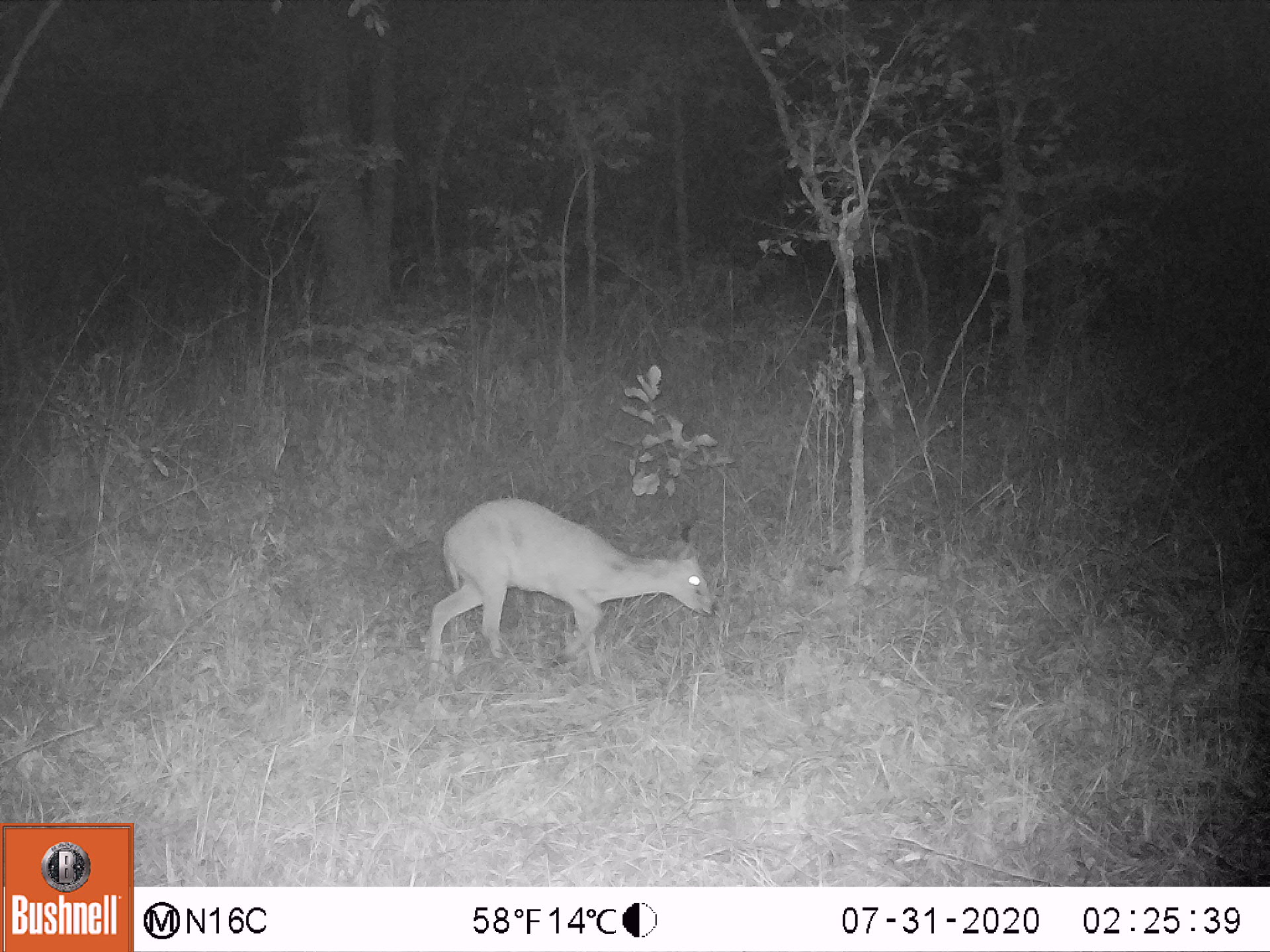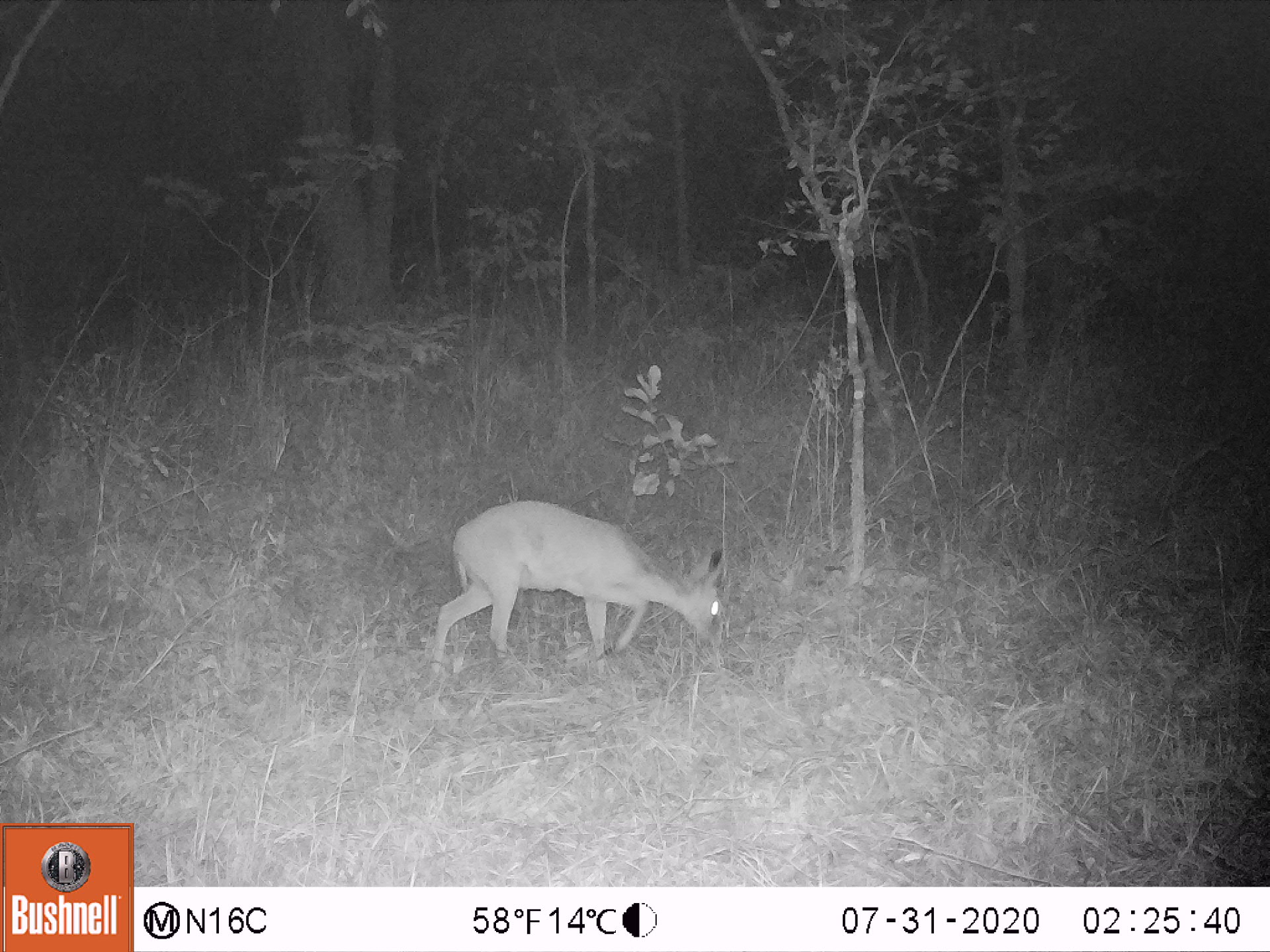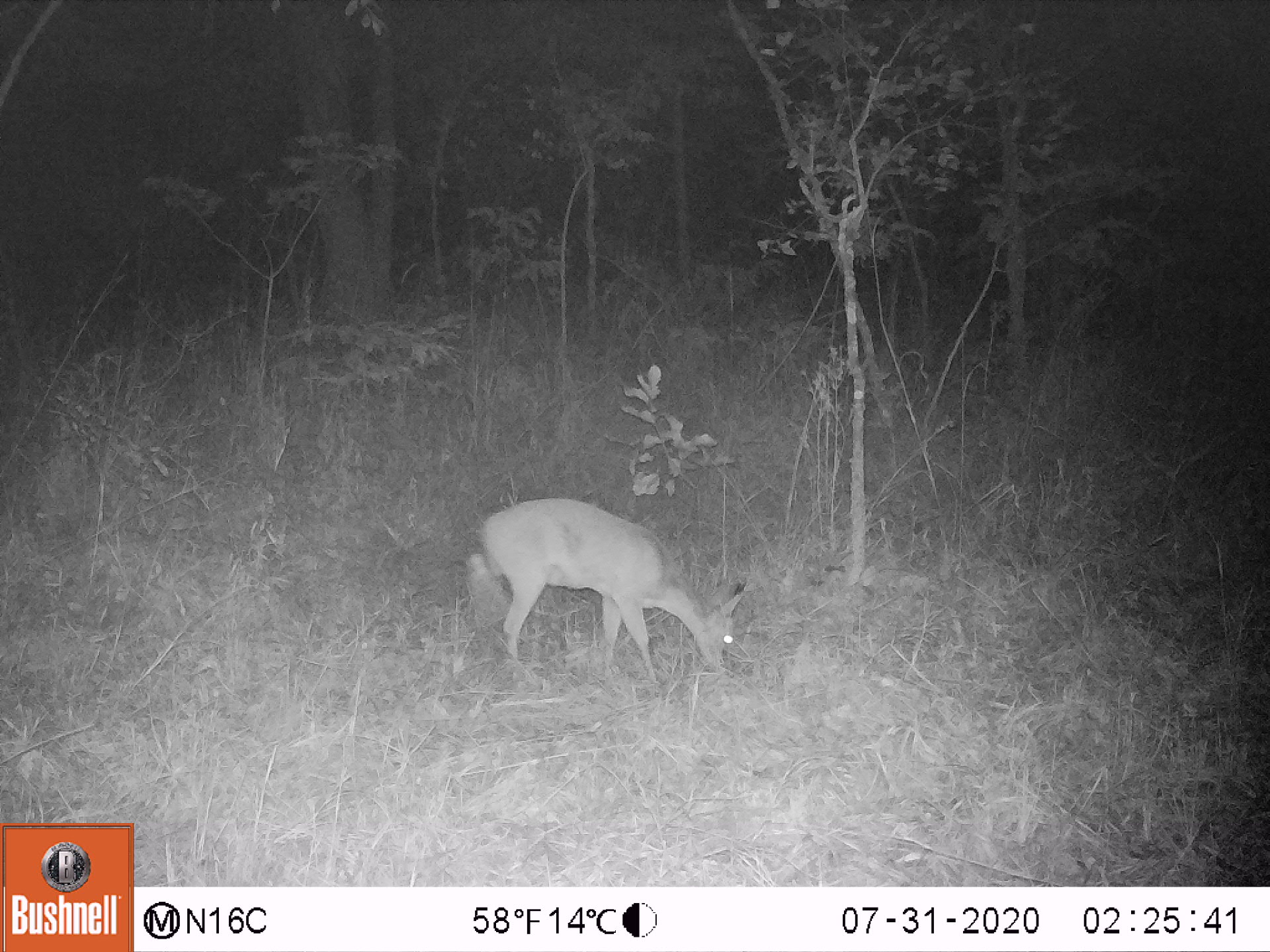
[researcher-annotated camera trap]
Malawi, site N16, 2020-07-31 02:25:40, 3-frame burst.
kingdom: Animalia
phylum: Chordata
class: Mammalia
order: Artiodactyla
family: Bovidae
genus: Sylvicapra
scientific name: Sylvicapra grimmia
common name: common duiker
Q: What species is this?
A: Common duiker (Sylvicapra grimmia).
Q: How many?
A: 1.